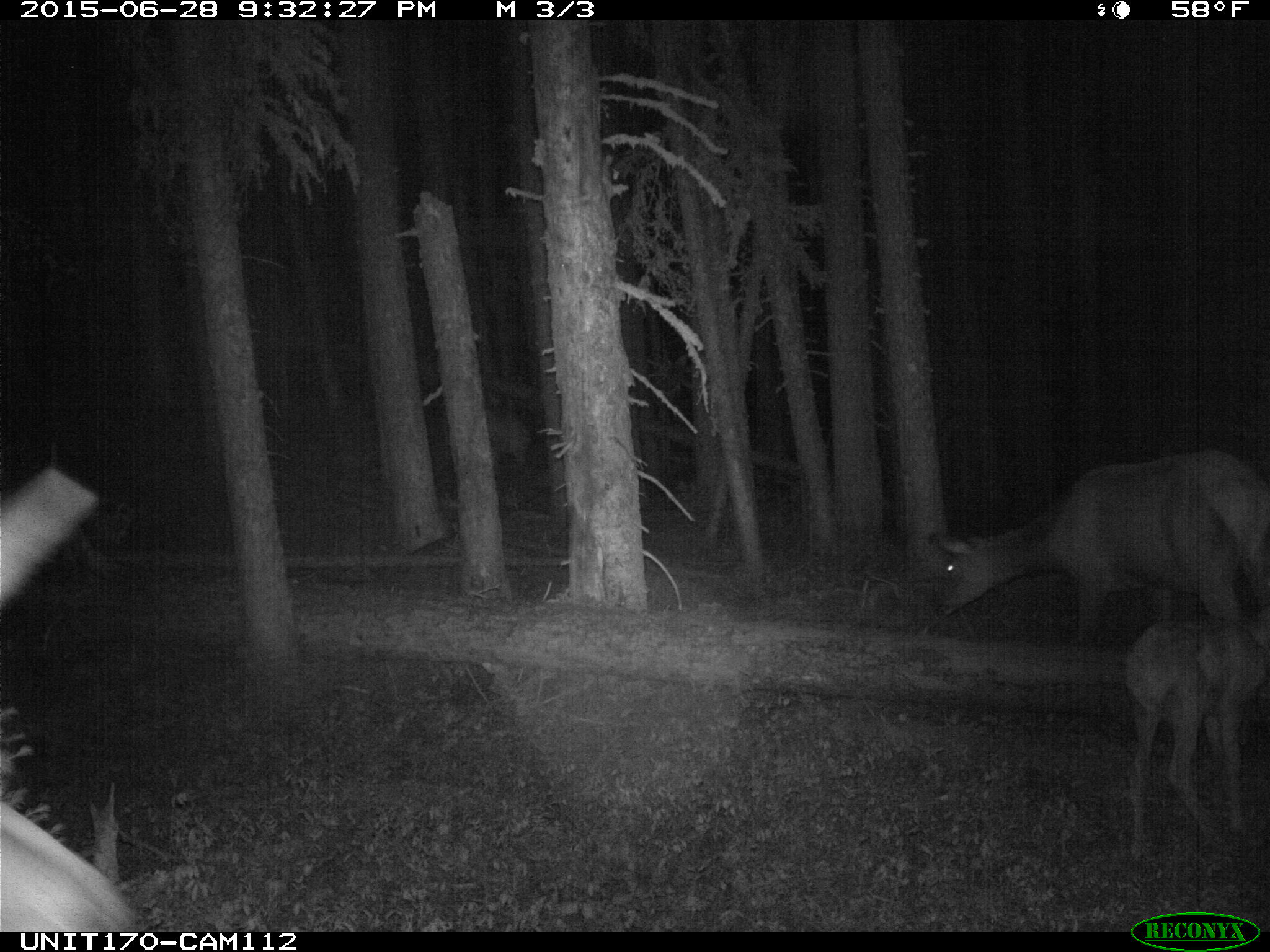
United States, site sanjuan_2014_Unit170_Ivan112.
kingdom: Animalia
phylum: Chordata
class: Mammalia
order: Artiodactyla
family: Cervidae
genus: Cervus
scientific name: Cervus elaphus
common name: red deer